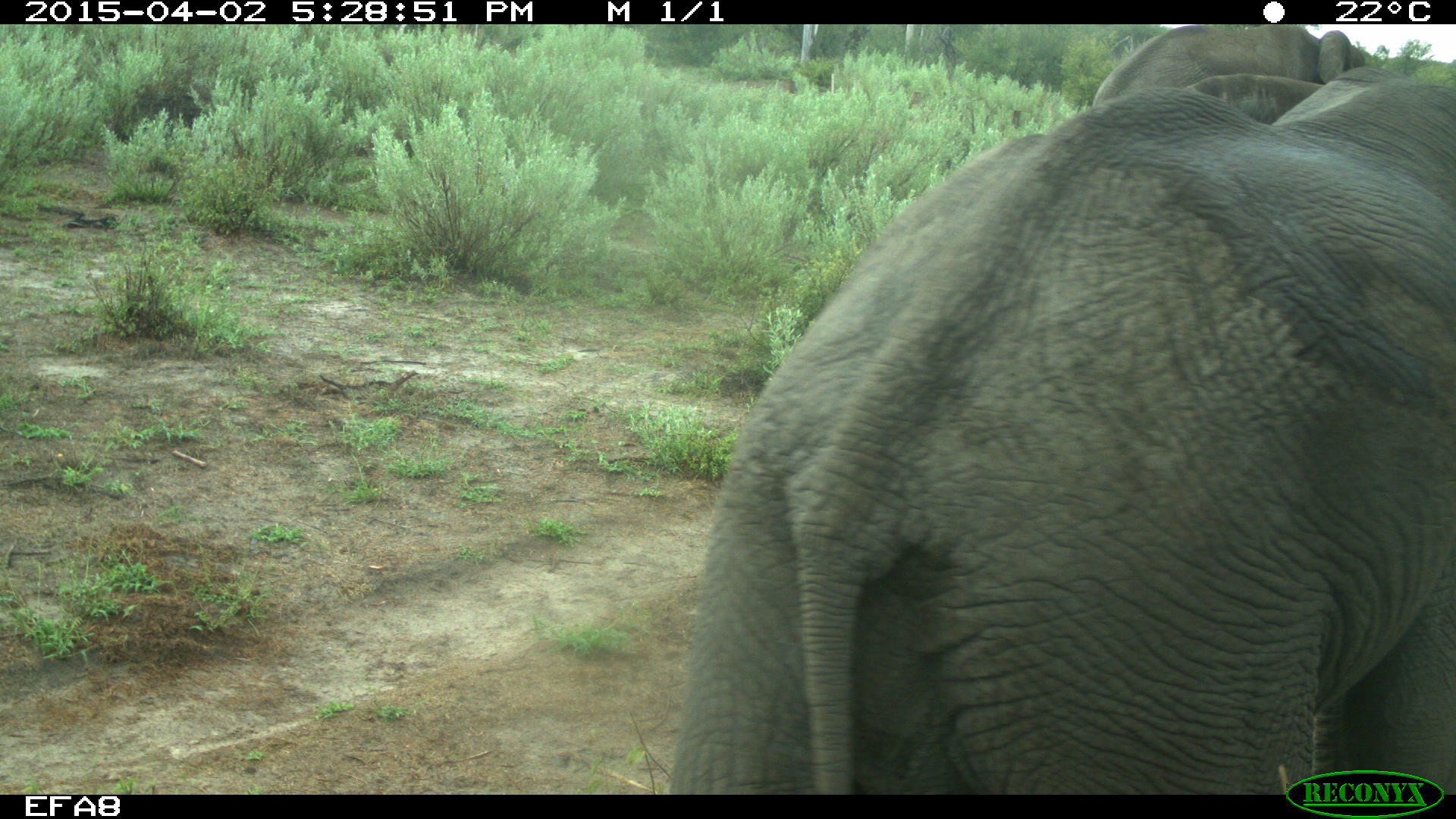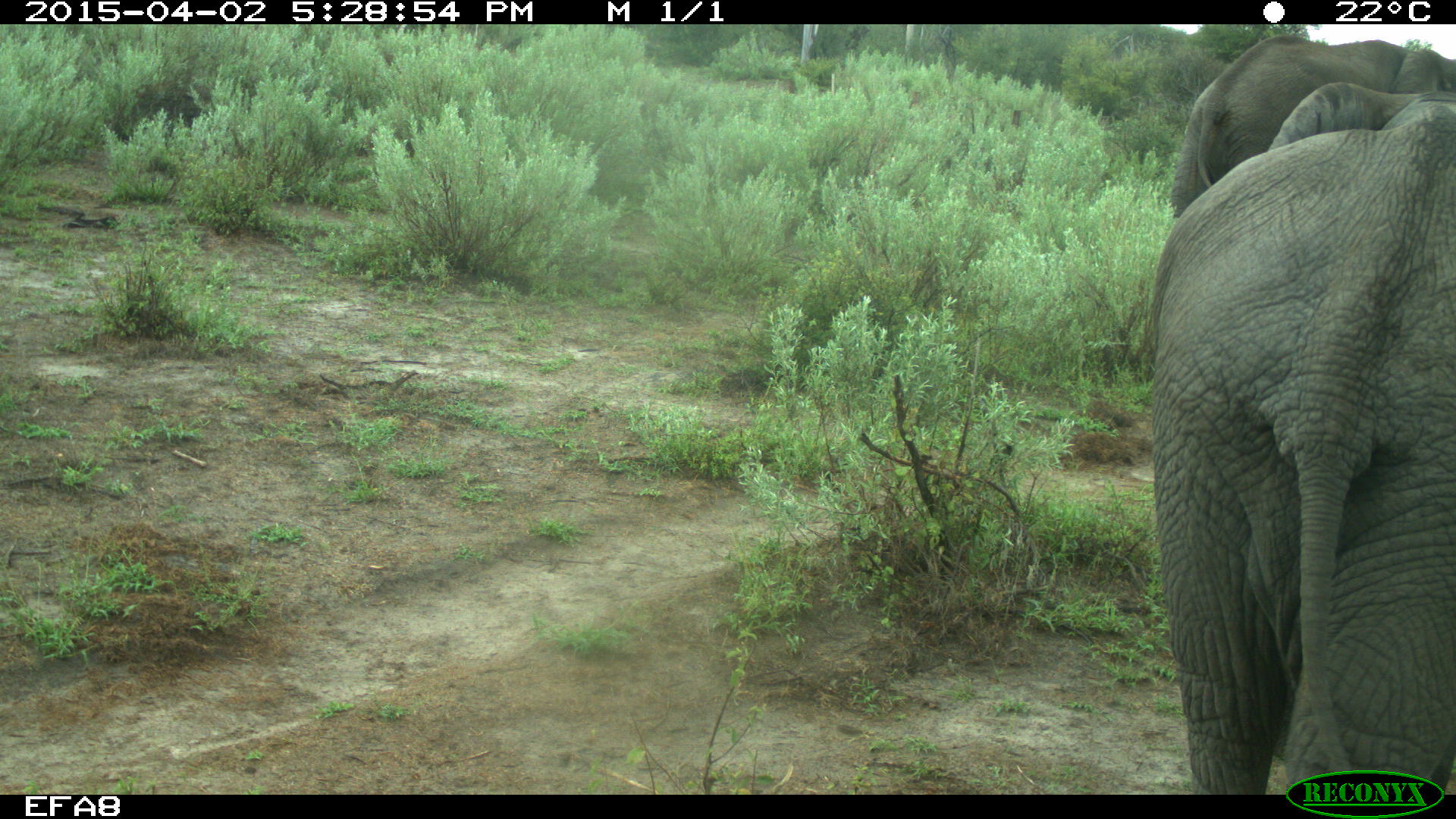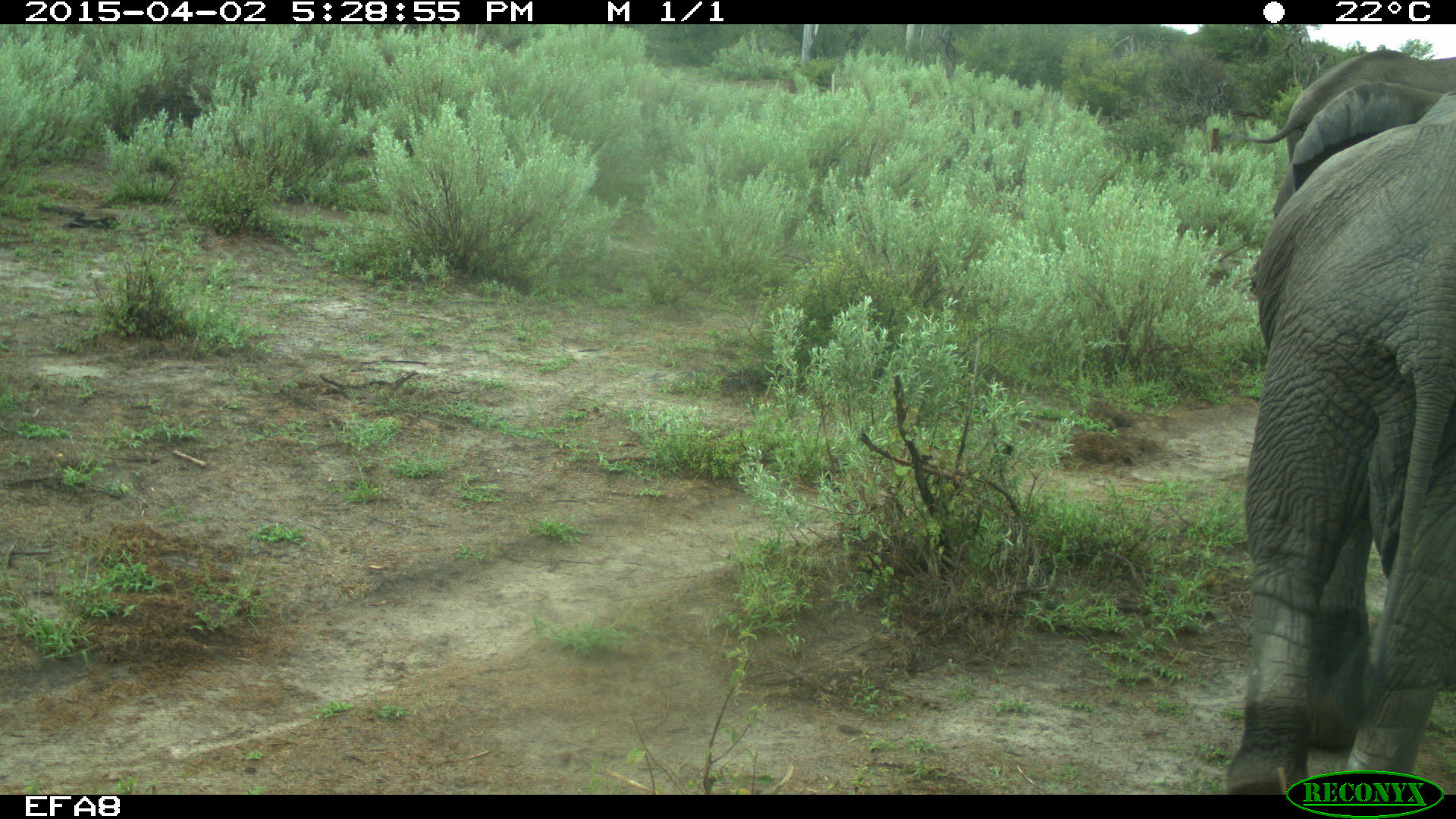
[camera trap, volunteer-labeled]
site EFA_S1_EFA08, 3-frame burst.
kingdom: Animalia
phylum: Chordata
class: Mammalia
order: Proboscidea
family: Elephantidae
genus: Loxodonta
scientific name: Loxodonta africana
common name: african bush elephant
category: elephant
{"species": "elephant (african bush elephant) (Loxodonta africana)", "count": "1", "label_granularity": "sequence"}